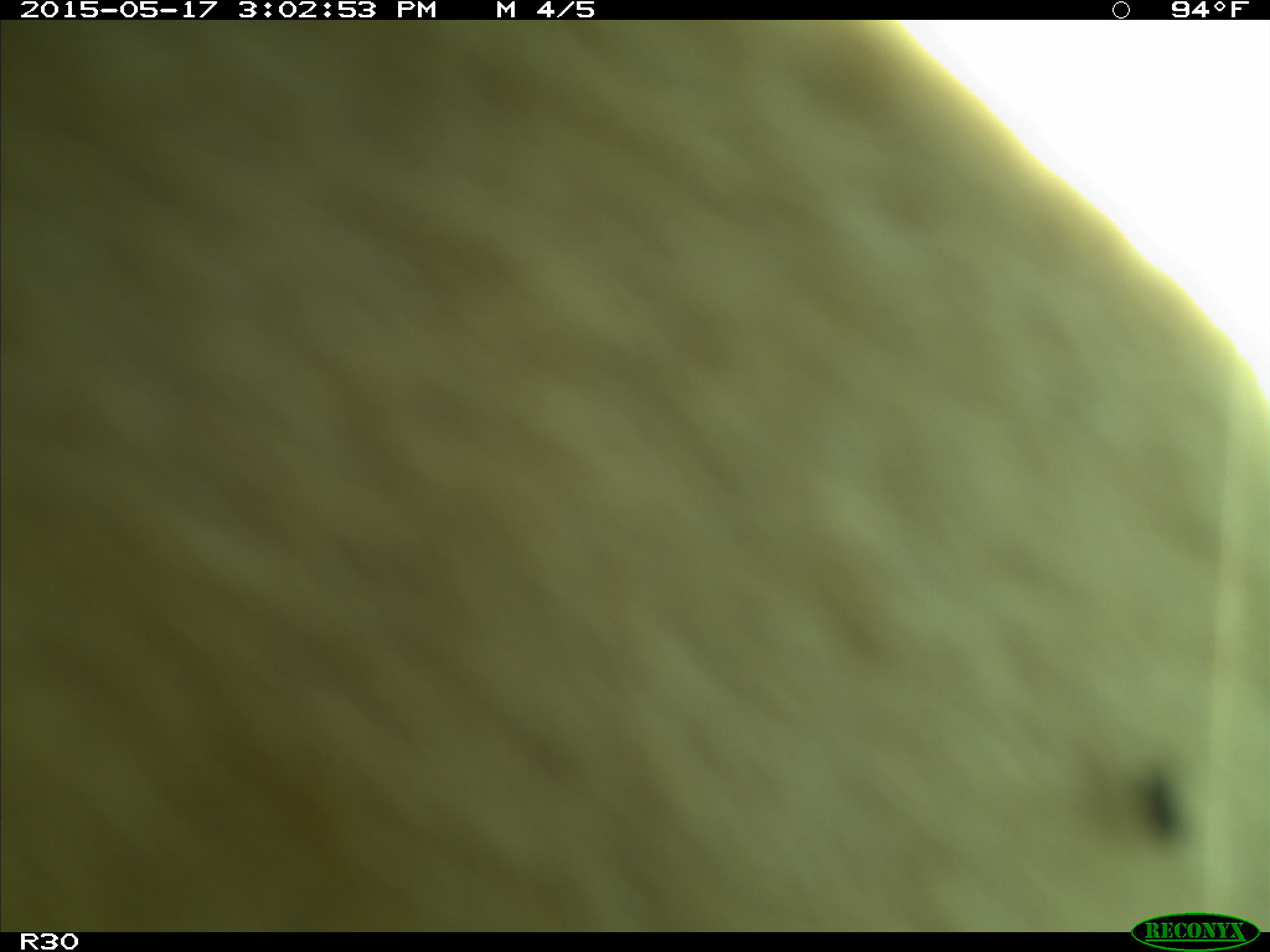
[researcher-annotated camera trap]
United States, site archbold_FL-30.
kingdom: Animalia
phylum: Chordata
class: Mammalia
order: Artiodactyla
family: Bovidae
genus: Bos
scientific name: Bos taurus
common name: domestic cow